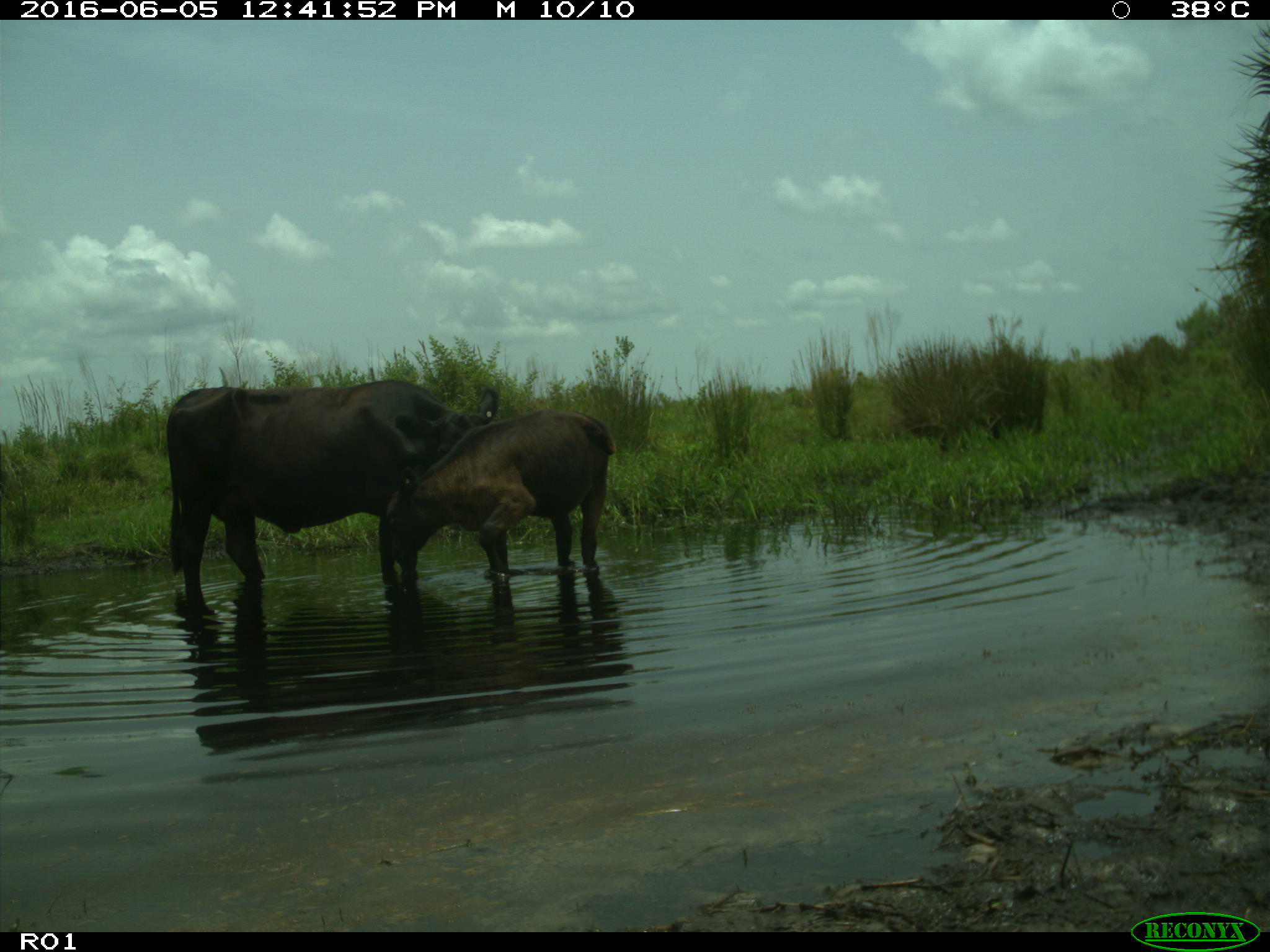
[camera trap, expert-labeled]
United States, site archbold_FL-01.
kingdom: Animalia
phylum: Chordata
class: Mammalia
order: Artiodactyla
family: Bovidae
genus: Bos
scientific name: Bos taurus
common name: domestic cow